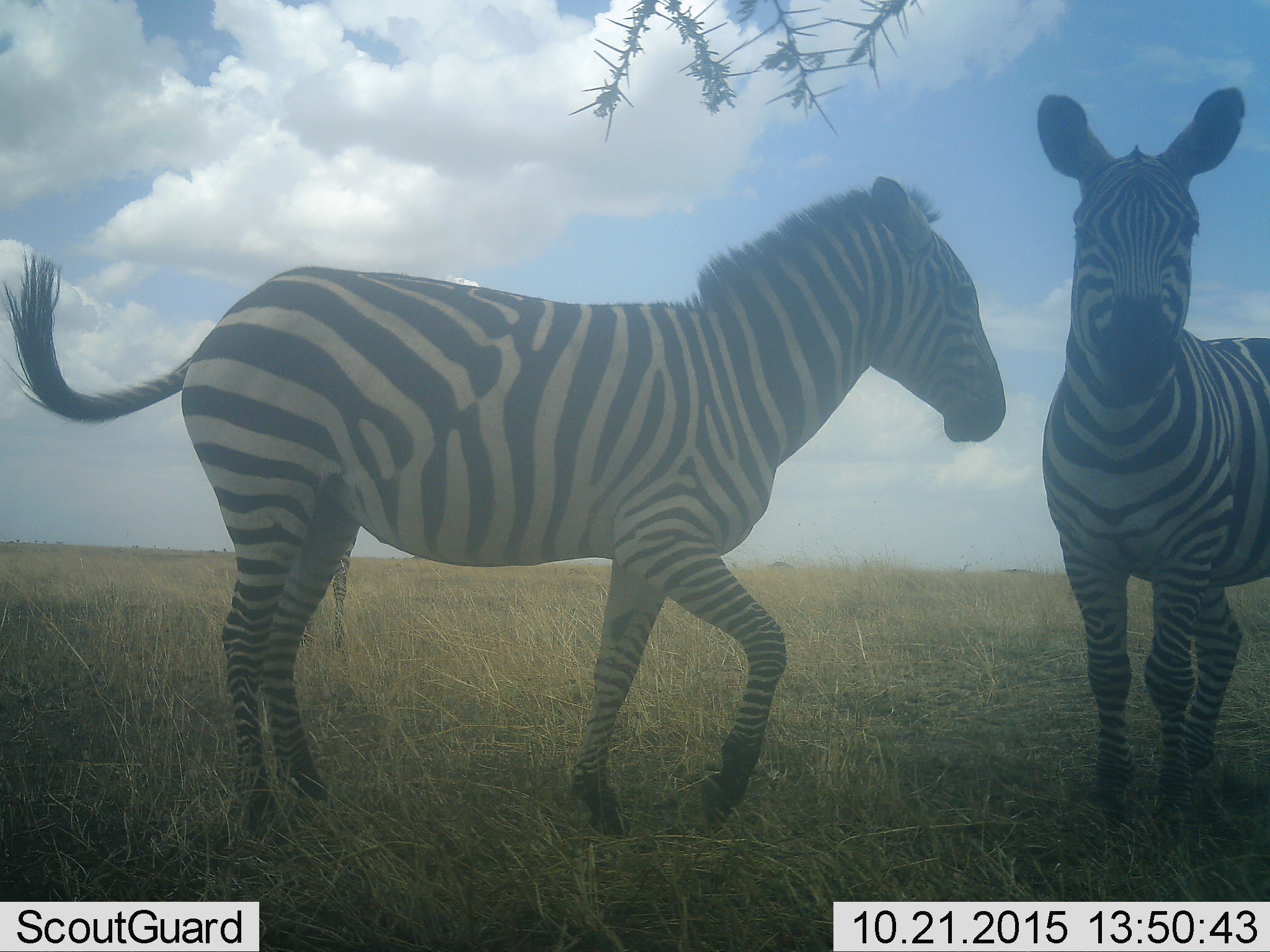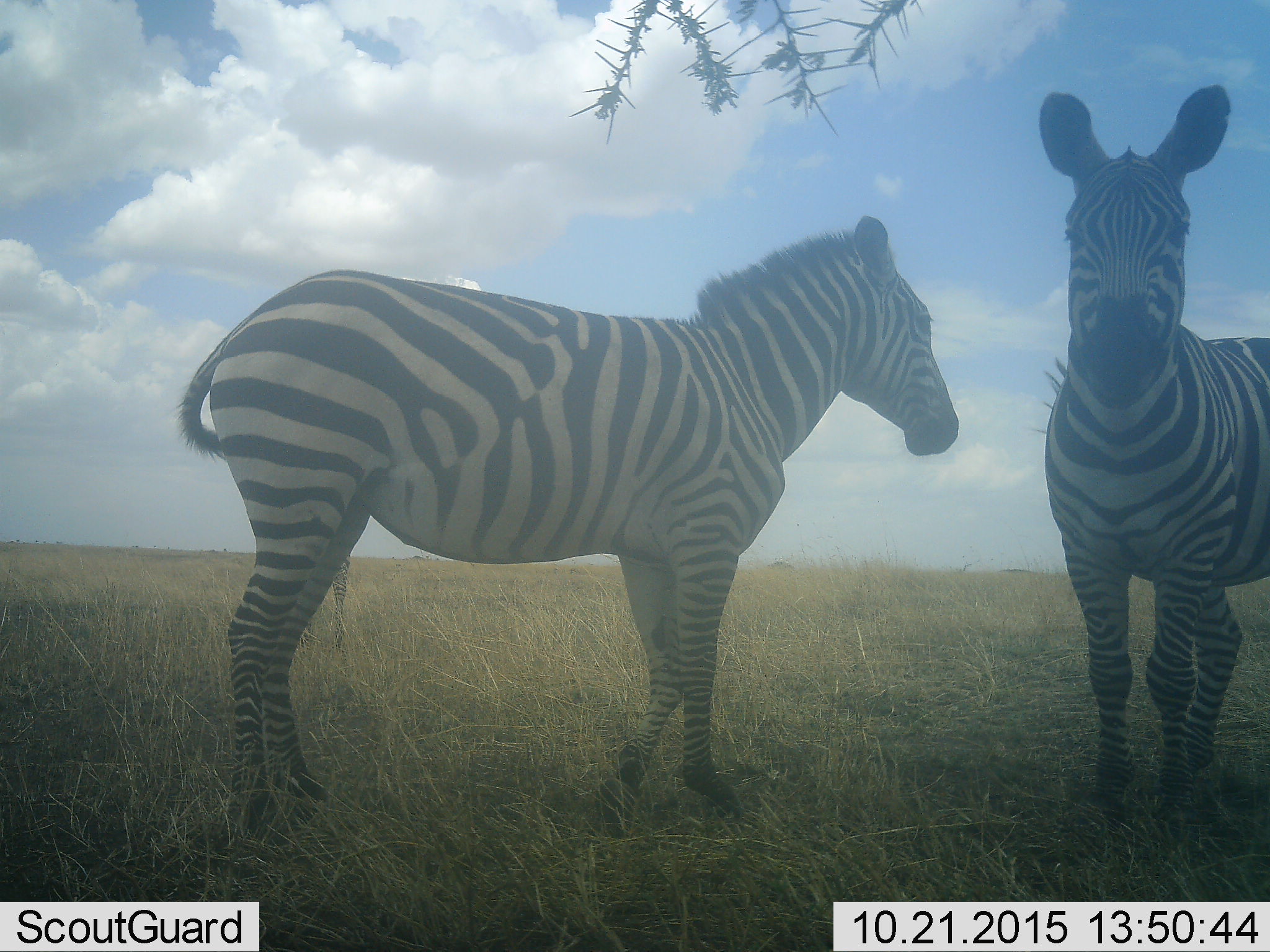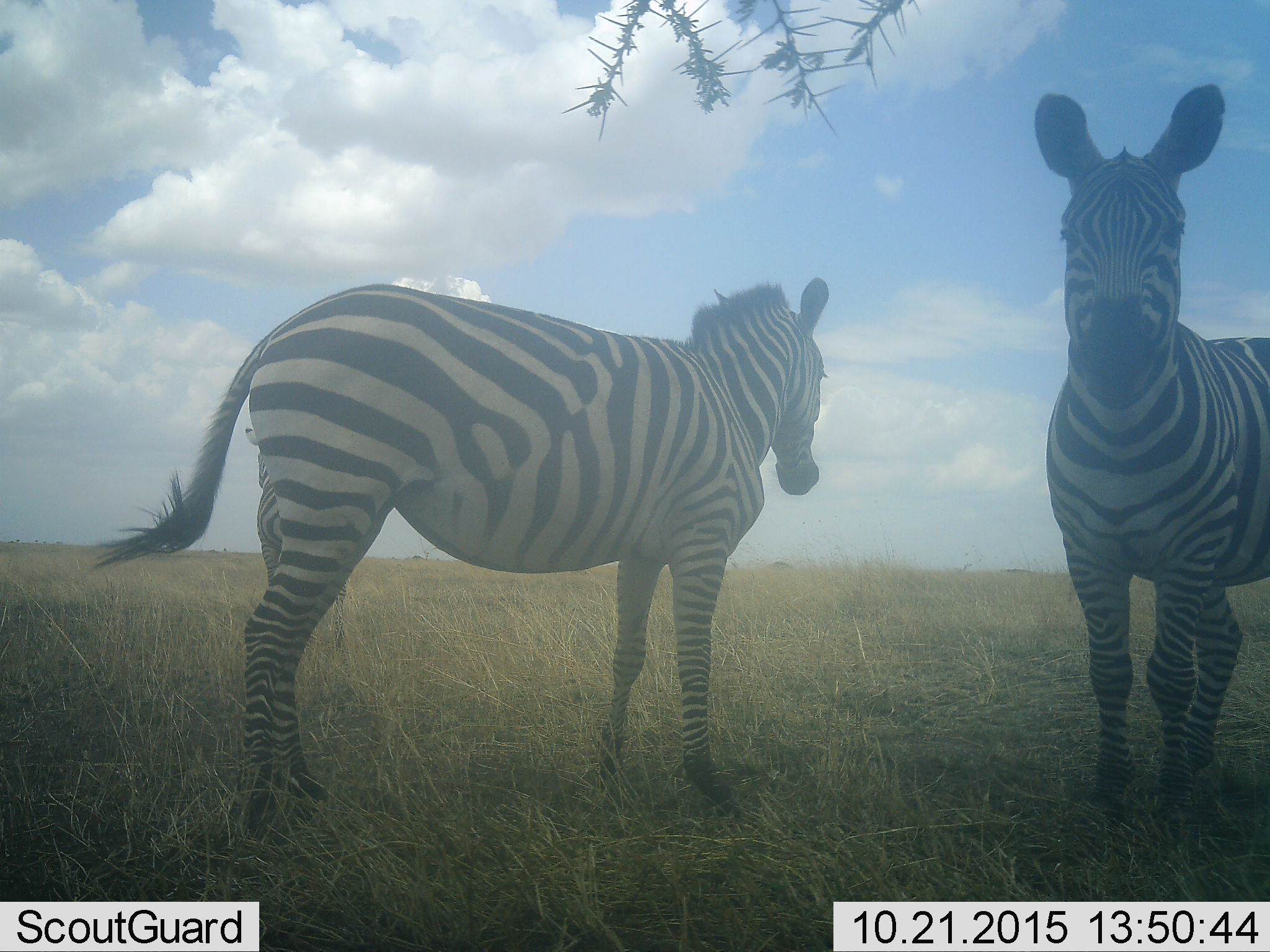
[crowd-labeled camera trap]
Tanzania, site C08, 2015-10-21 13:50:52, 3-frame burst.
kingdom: Animalia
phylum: Chordata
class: Mammalia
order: Perissodactyla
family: Equidae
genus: Equus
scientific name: Equus quagga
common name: plains zebra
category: zebra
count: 2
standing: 87%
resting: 0%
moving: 33%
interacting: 20%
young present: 7%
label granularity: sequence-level